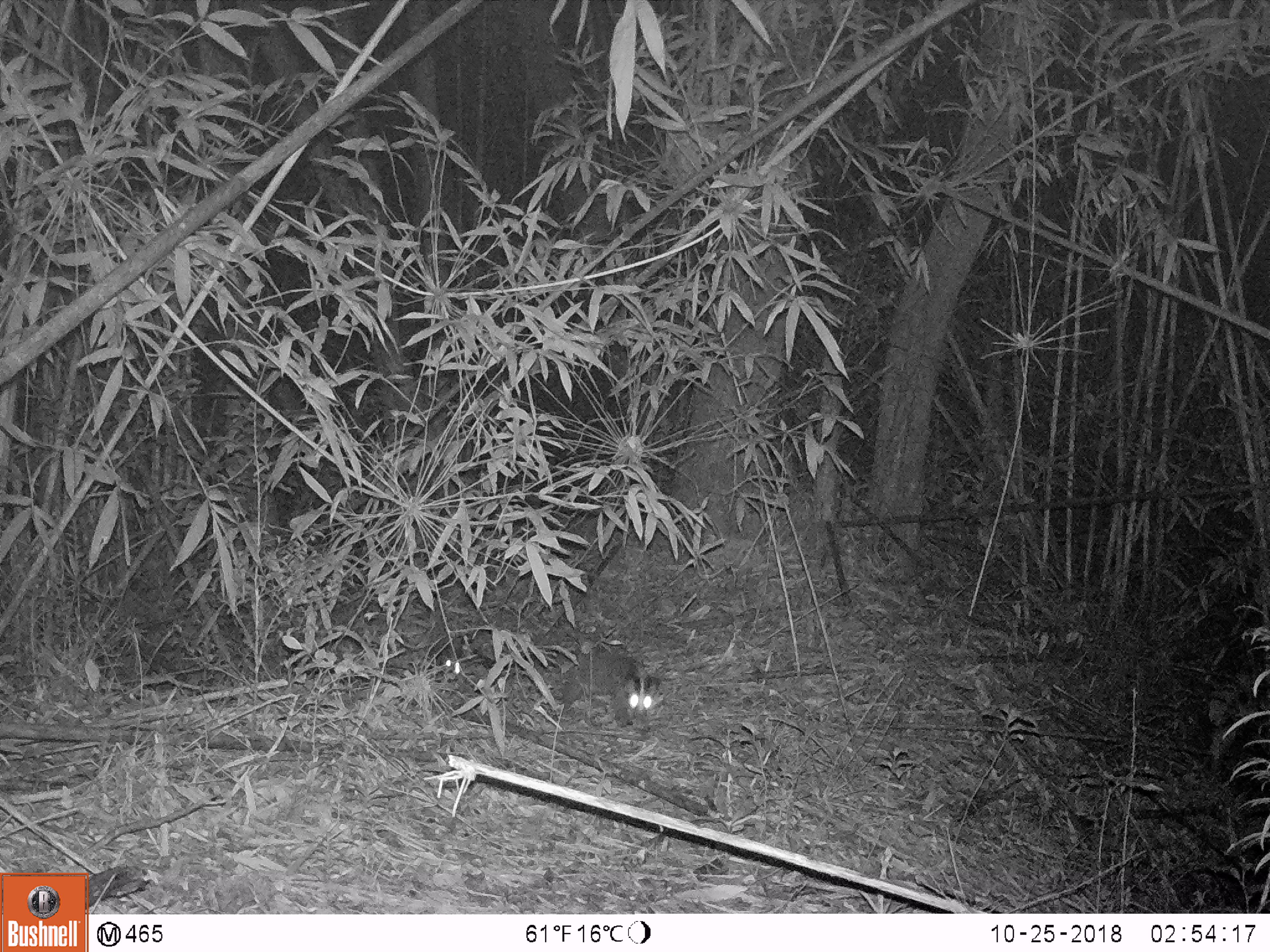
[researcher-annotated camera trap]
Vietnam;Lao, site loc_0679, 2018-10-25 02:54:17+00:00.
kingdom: Animalia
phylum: Chordata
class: Mammalia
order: Carnivora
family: Viverridae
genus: Paguma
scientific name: Paguma larvata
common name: masked palm civet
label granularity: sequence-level